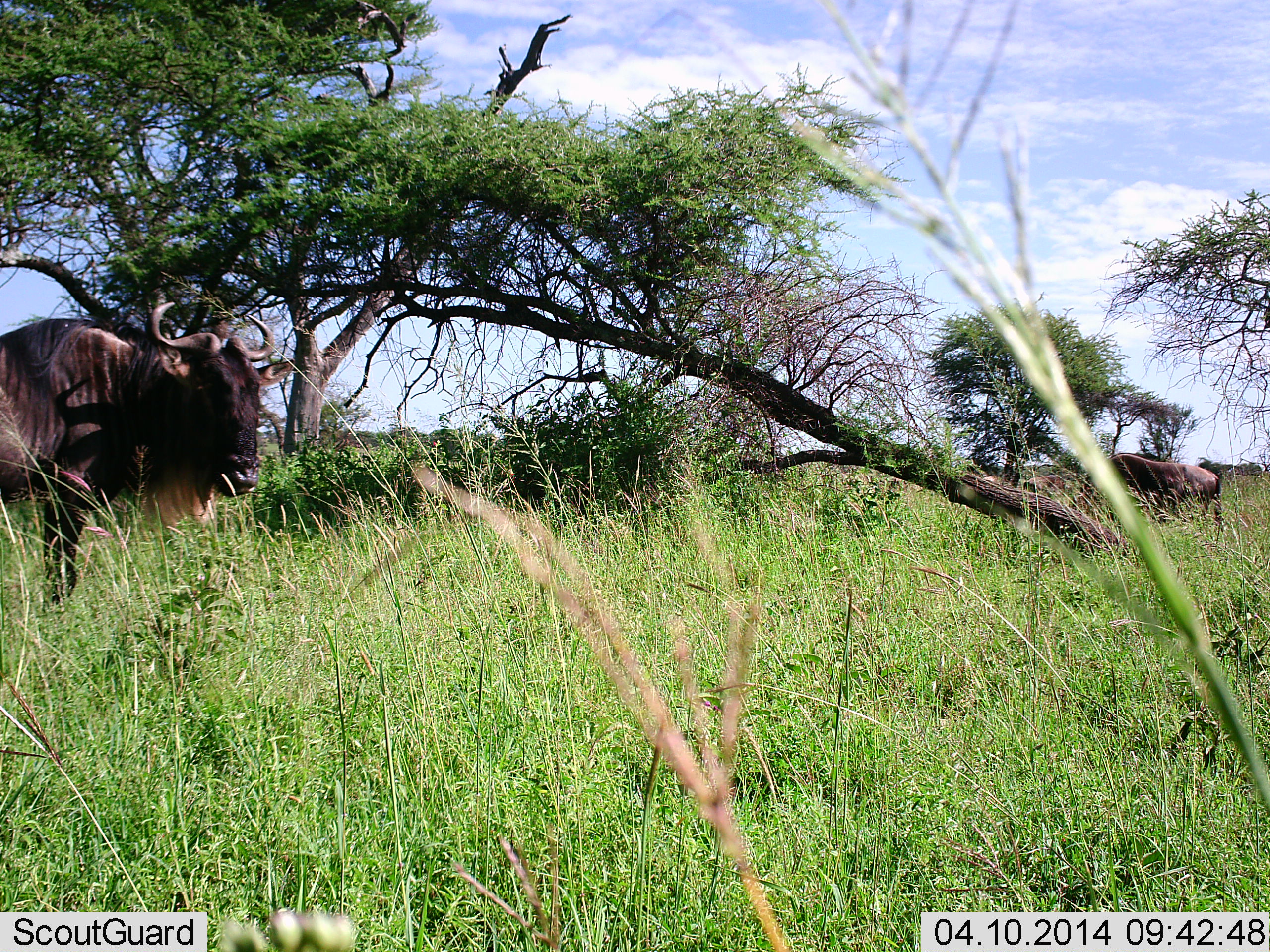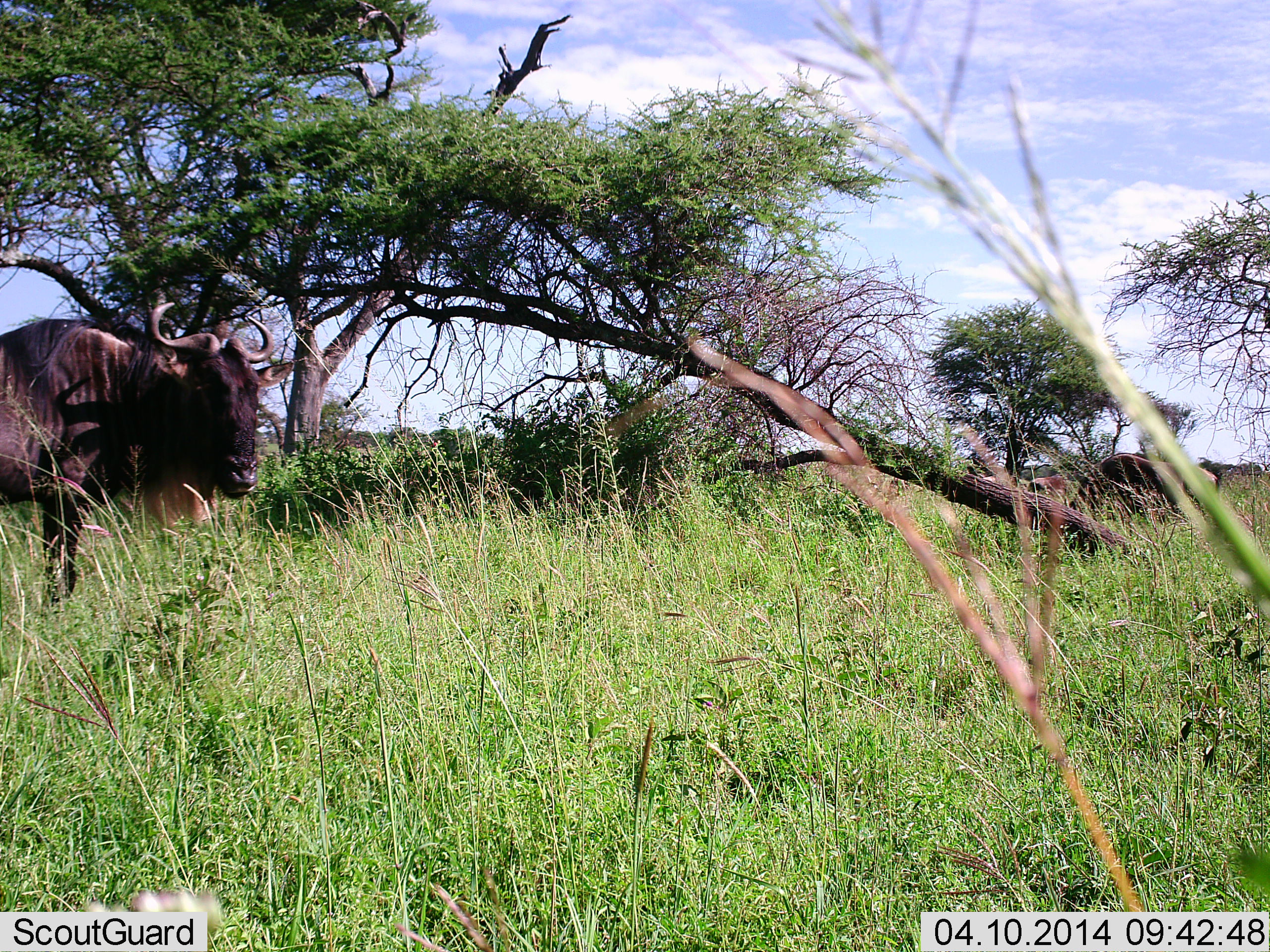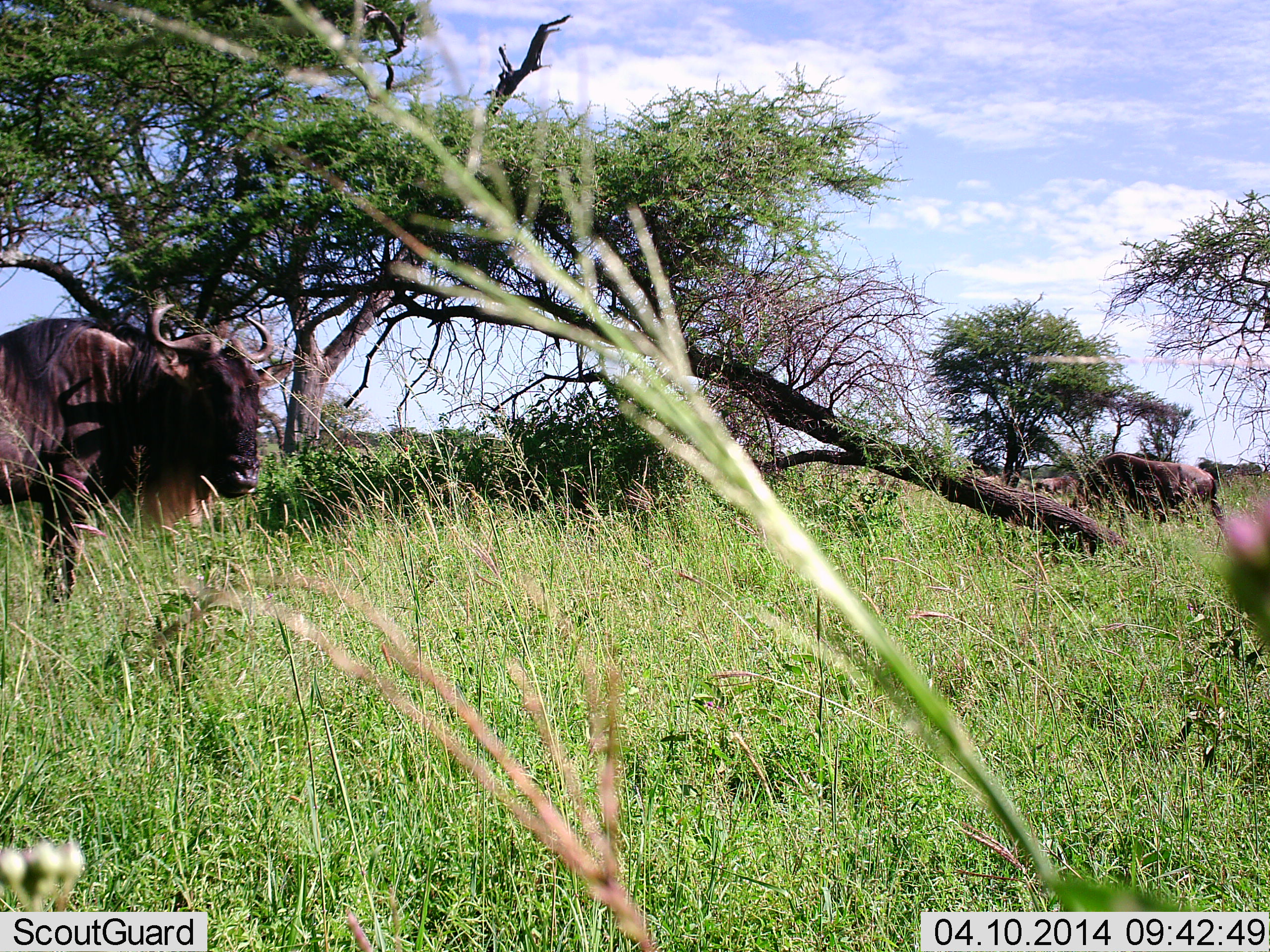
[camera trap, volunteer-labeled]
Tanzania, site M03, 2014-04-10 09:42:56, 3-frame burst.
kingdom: Animalia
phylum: Chordata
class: Mammalia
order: Artiodactyla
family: Bovidae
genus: Connochaetes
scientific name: Connochaetes taurinus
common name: blue wildebeest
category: wildebeest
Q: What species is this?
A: Wildebeest (blue wildebeest) (Connochaetes taurinus).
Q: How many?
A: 2.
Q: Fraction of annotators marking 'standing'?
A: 100%.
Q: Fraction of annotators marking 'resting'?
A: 0%.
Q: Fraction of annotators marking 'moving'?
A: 0%.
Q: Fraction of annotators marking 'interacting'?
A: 0%.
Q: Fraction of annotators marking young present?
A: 10%.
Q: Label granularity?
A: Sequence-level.